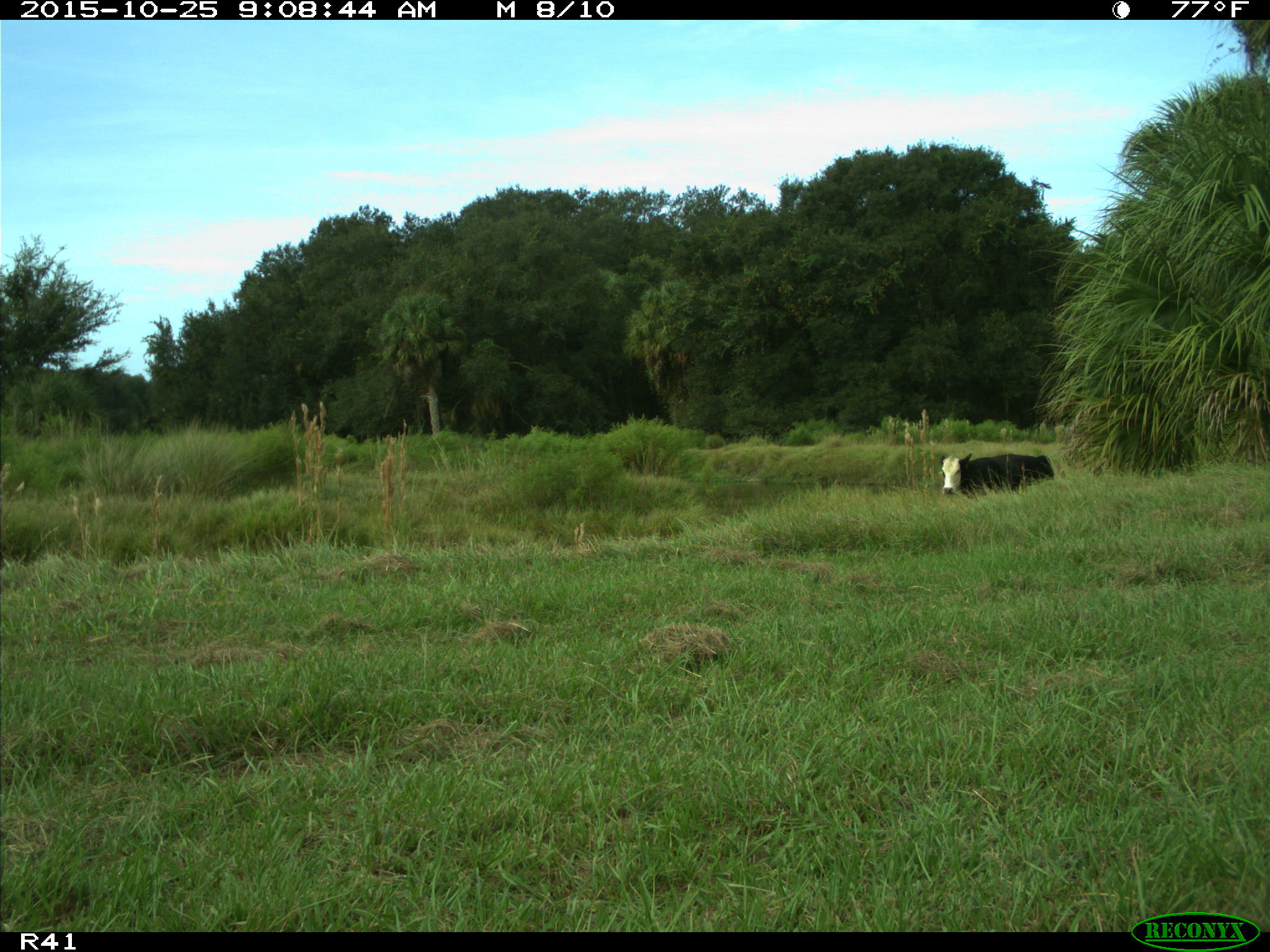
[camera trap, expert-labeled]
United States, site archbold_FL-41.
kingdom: Animalia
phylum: Chordata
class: Mammalia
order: Artiodactyla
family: Bovidae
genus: Bos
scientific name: Bos taurus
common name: domestic cow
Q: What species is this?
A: Bos taurus (domestic cow).